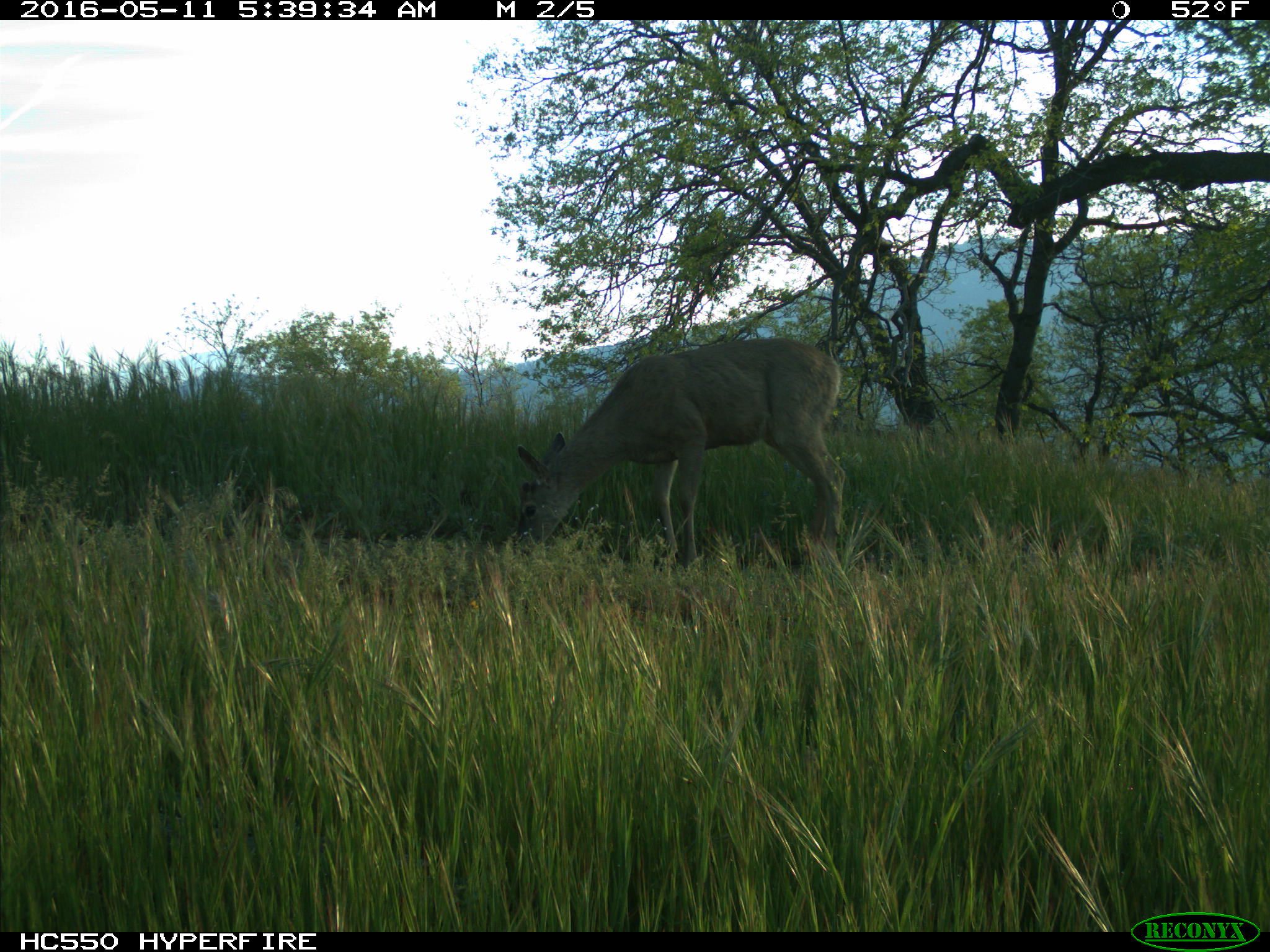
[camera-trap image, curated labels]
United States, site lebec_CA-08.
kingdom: Animalia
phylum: Chordata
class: Mammalia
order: Artiodactyla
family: Cervidae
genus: Odocoileus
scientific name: Odocoileus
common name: deer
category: unidentified deer